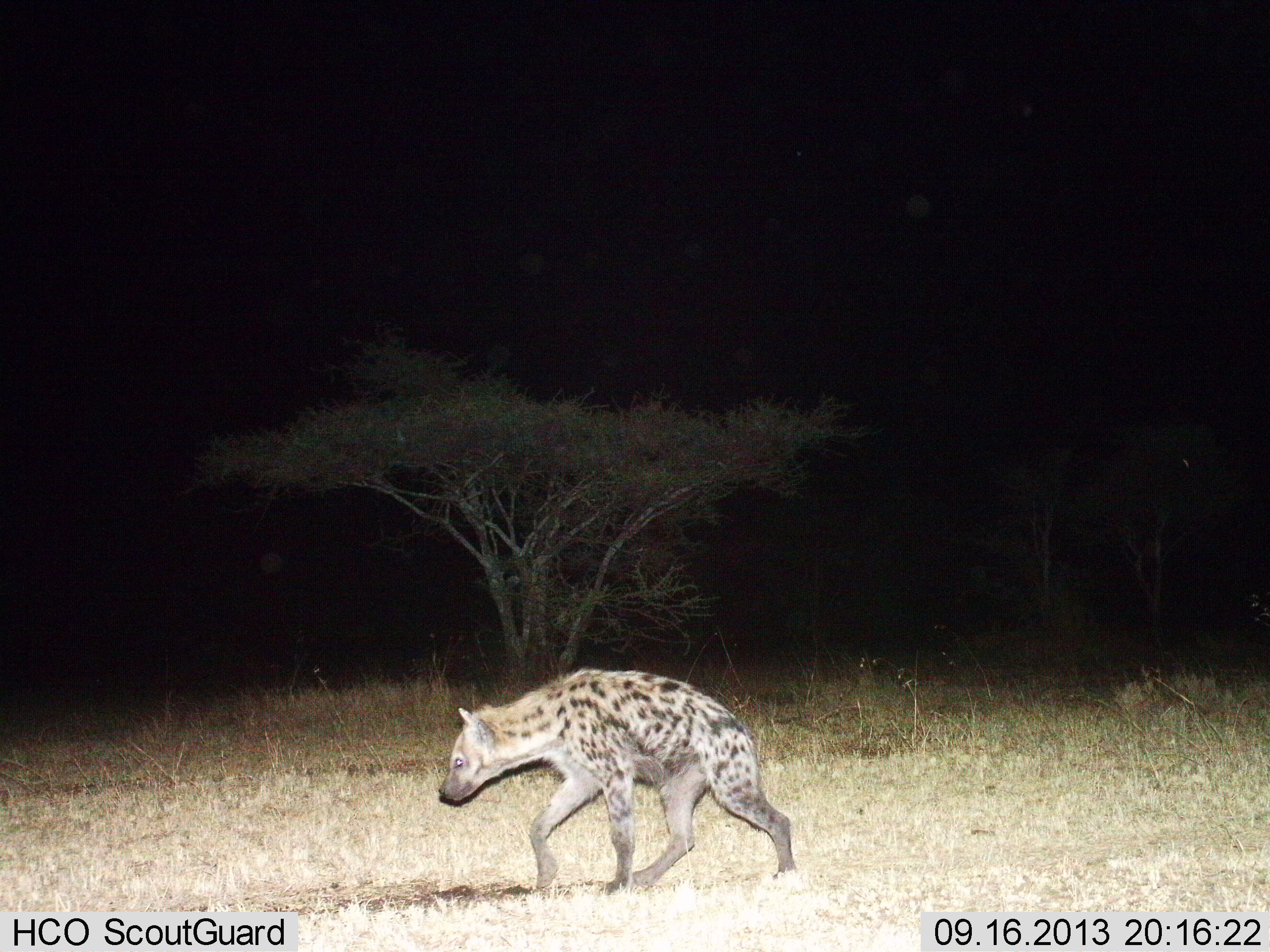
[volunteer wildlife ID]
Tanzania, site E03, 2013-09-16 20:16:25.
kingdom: Animalia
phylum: Chordata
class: Mammalia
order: Carnivora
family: Hyaenidae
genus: Crocuta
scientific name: Crocuta crocuta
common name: spotted hyena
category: hyenaspotted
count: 1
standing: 6%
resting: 6%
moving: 88%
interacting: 0%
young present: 0%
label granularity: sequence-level